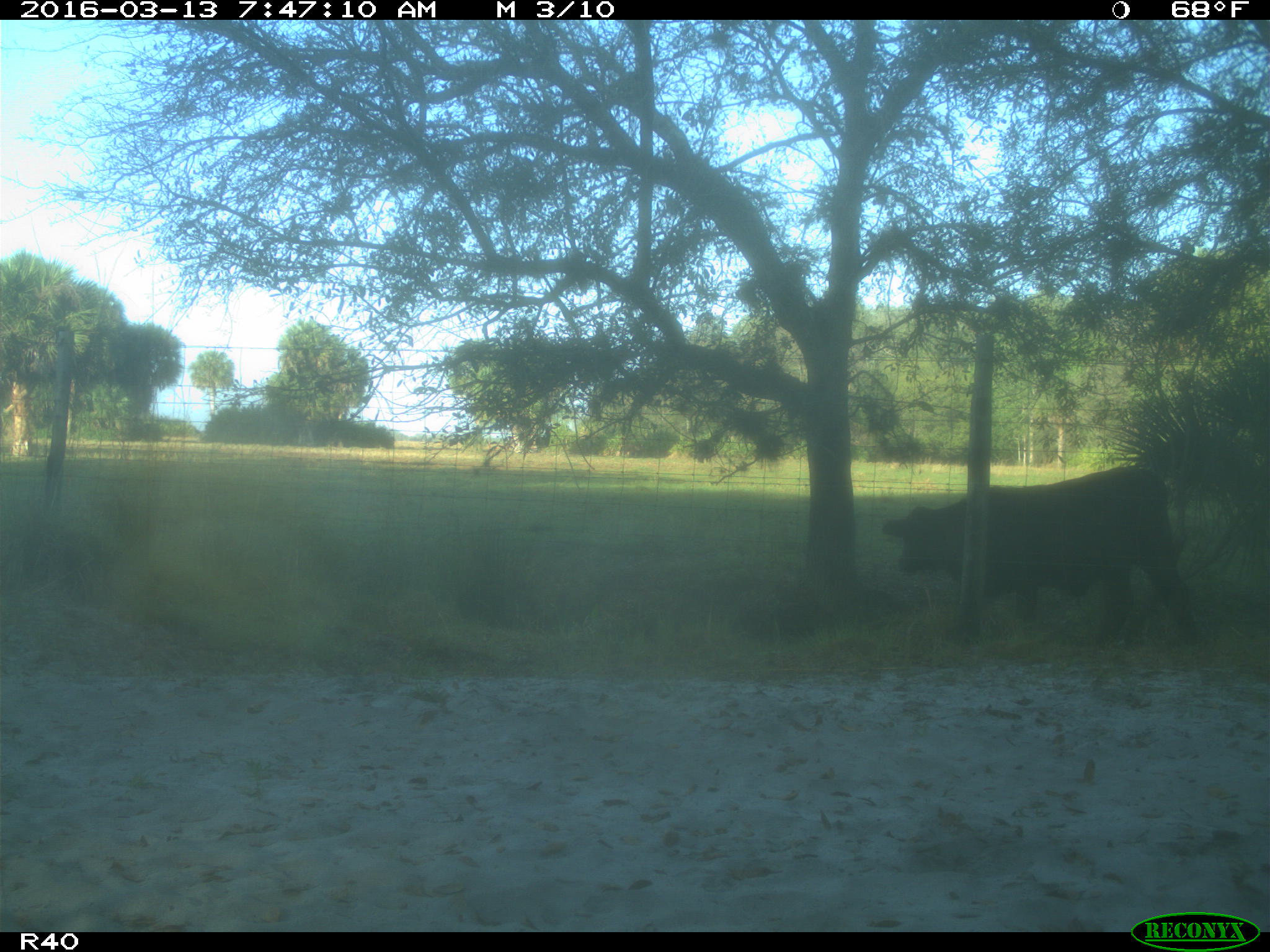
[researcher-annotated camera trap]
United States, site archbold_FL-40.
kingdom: Animalia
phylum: Chordata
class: Mammalia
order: Artiodactyla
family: Bovidae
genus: Bos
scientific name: Bos taurus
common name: domestic cow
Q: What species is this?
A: Bos taurus (domestic cow).